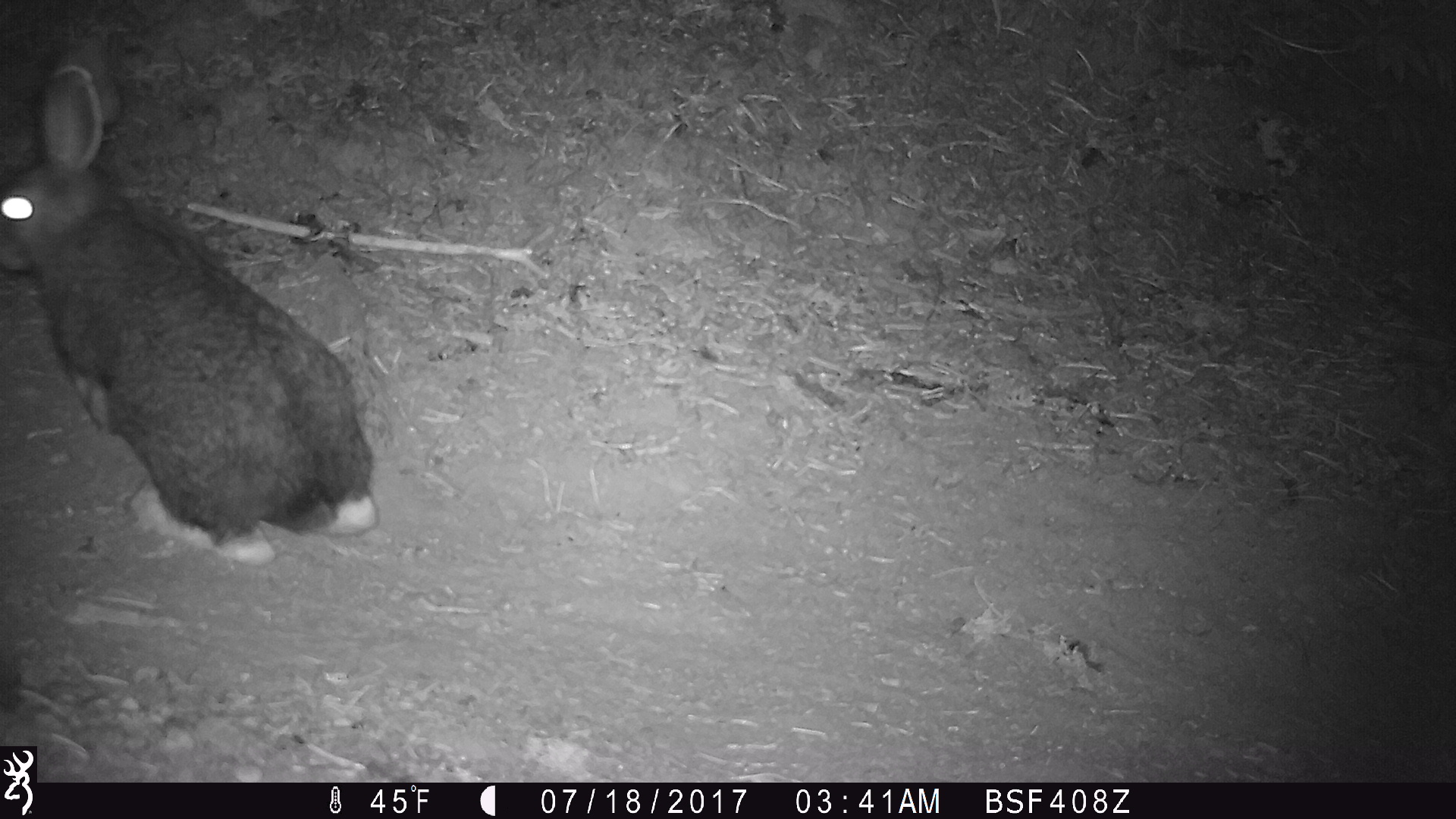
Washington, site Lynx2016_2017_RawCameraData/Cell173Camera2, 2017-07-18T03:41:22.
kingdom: Animalia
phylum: Chordata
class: Mammalia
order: Lagomorpha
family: Leporidae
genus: Lepus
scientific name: Lepus americanus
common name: snowshoe hare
Lepus americanus (snowshoe hare). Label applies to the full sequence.